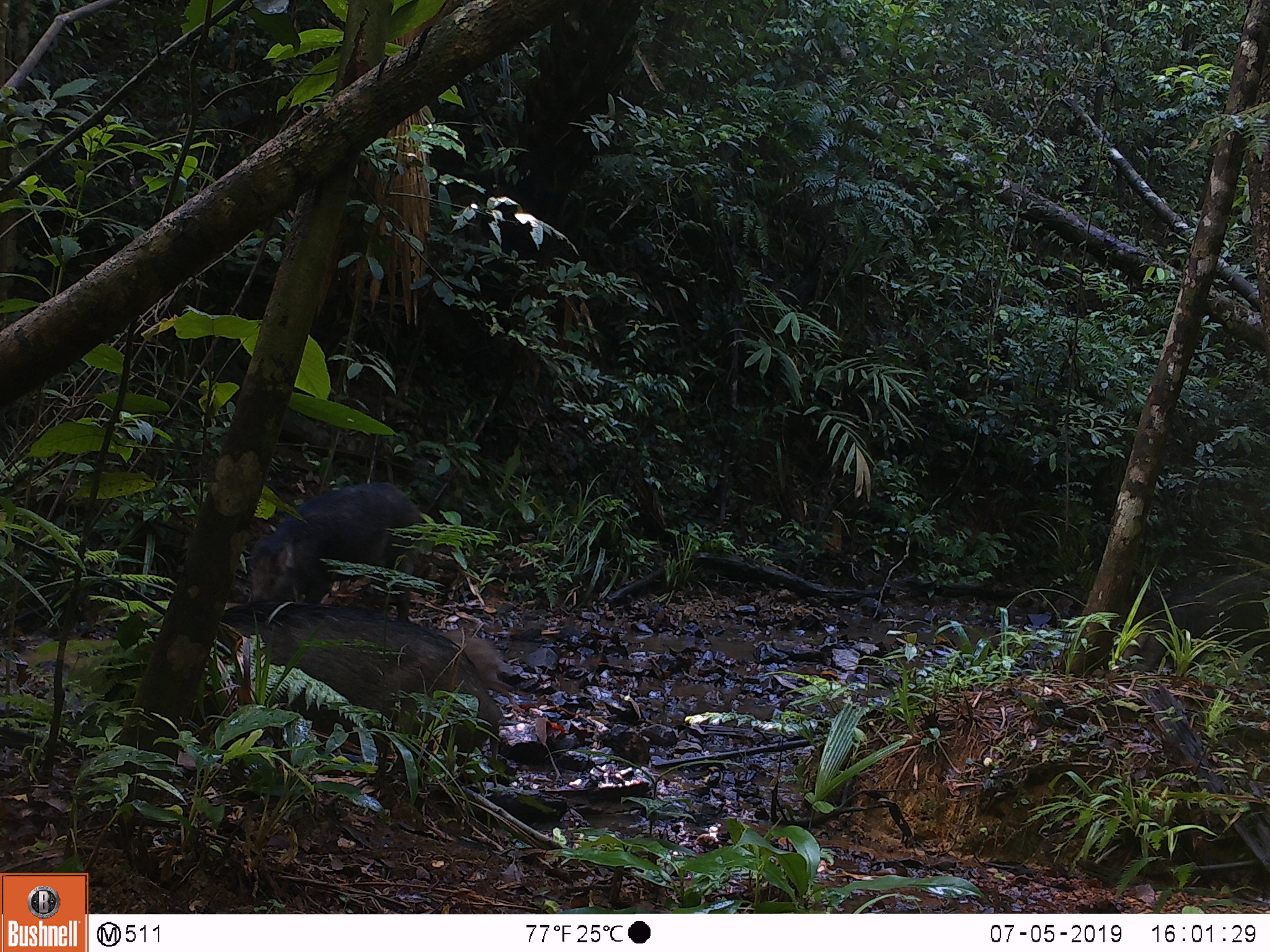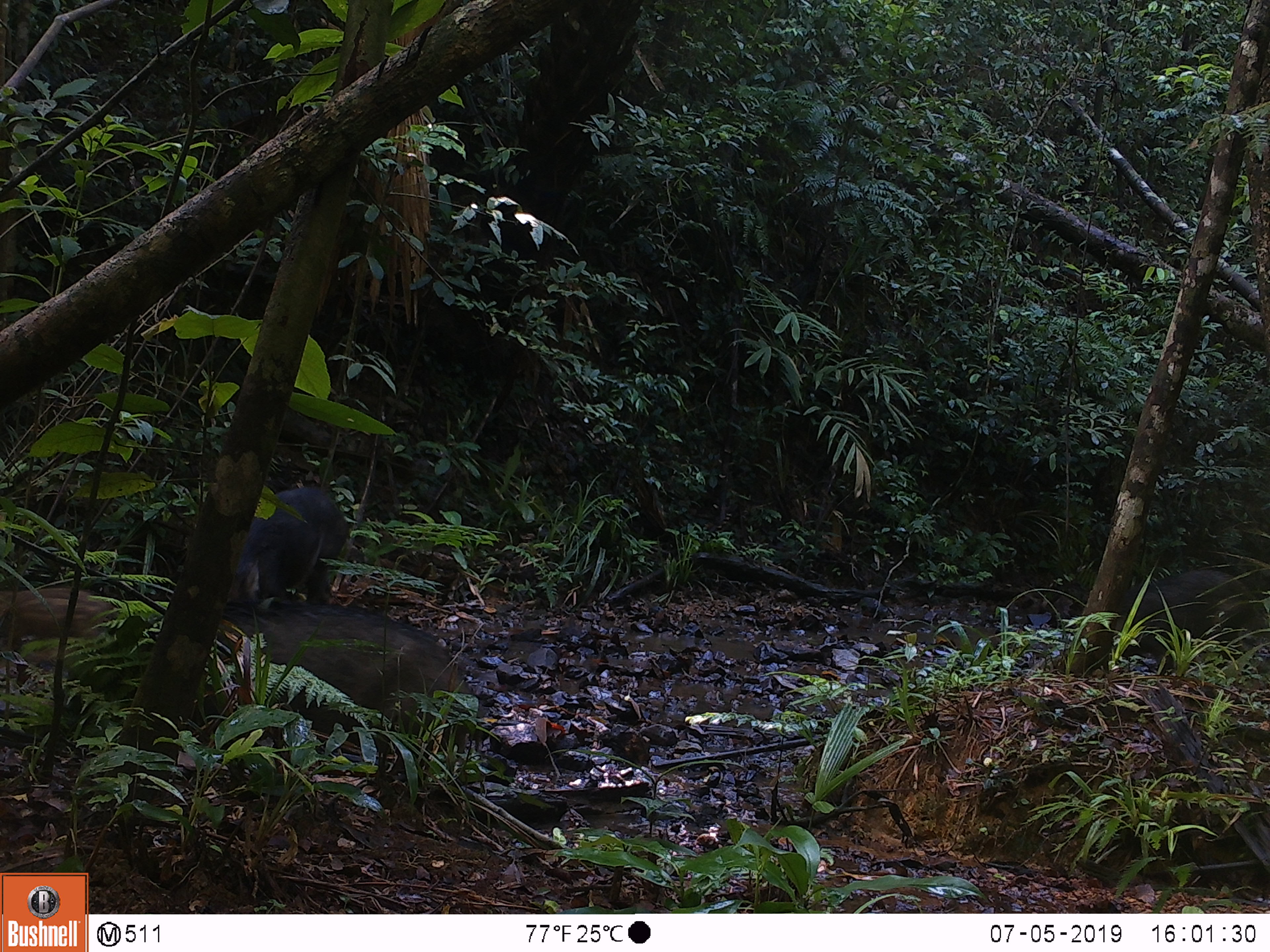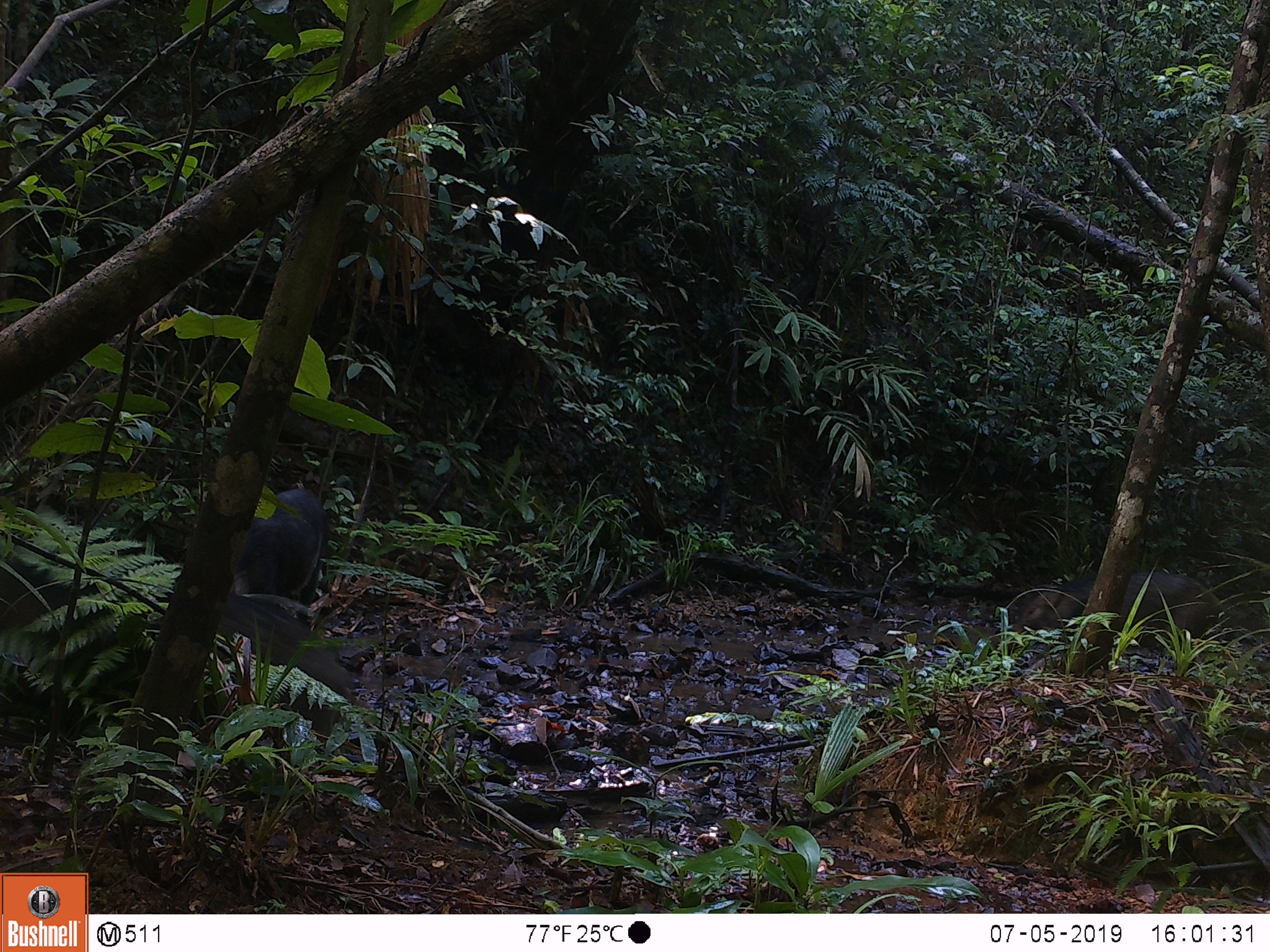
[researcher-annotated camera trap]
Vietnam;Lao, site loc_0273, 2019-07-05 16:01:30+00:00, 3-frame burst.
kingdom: Animalia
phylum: Chordata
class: Mammalia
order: Artiodactyla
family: Suidae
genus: Sus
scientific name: Sus scrofa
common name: eurasian wild pig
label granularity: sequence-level